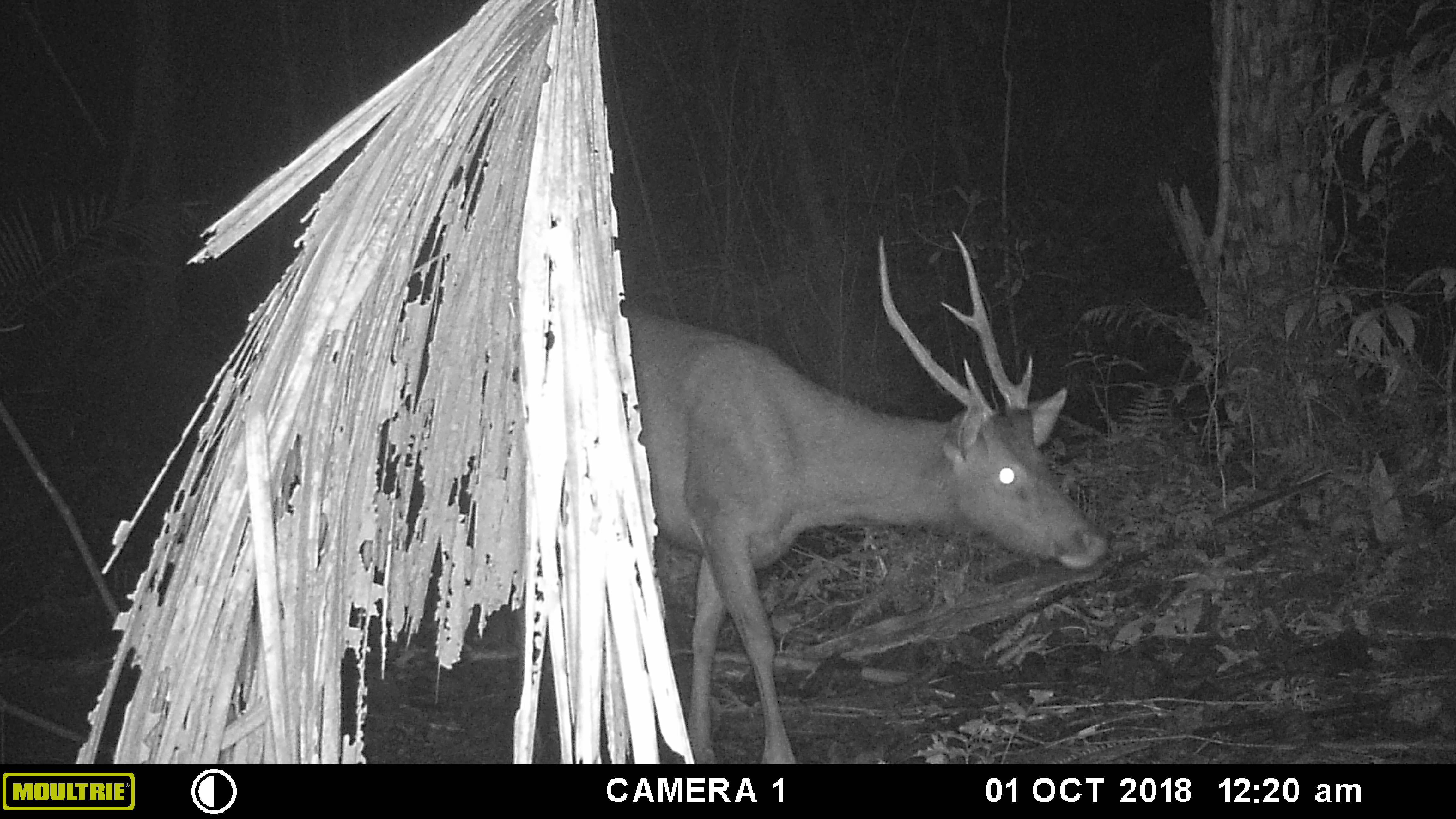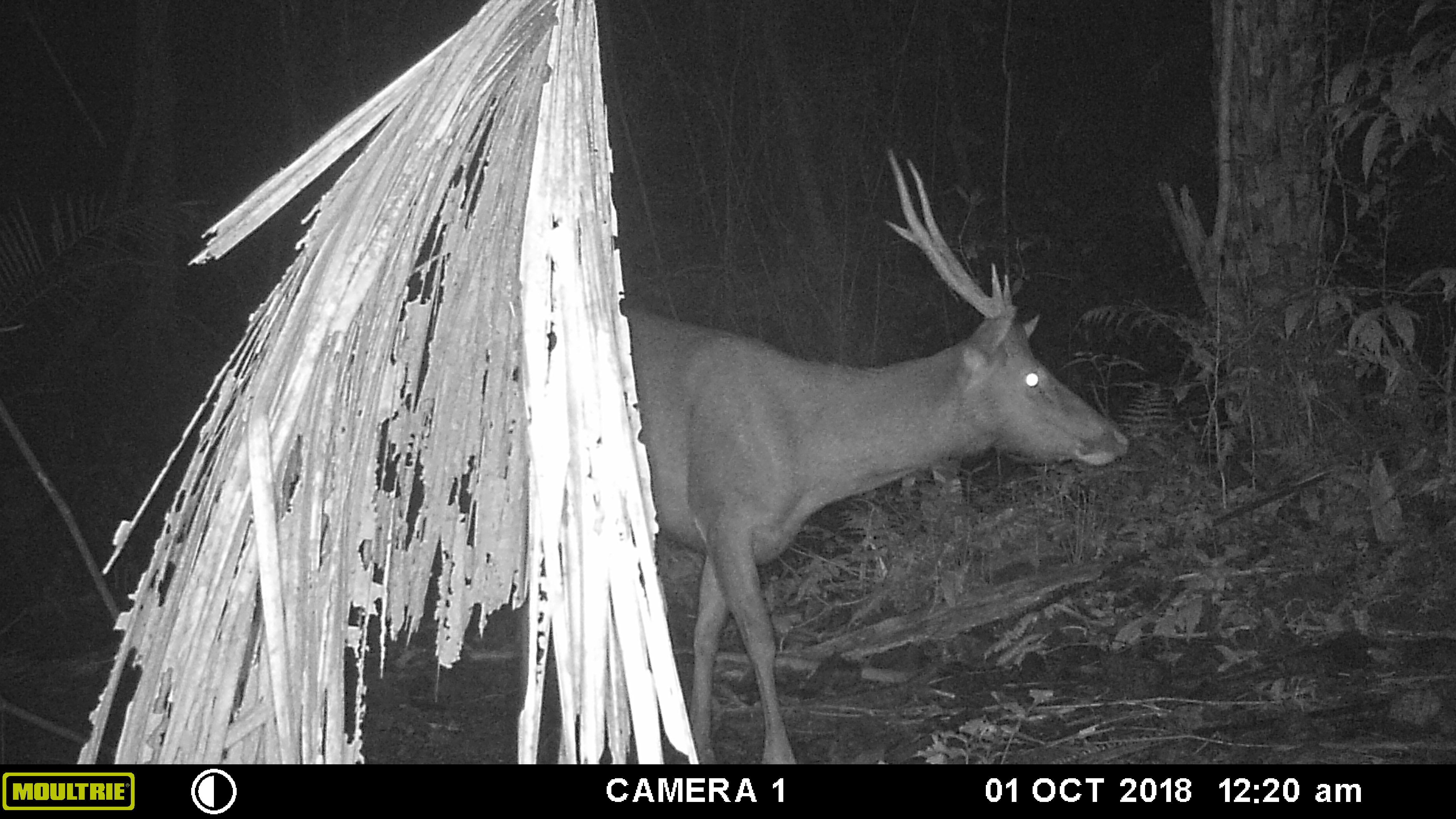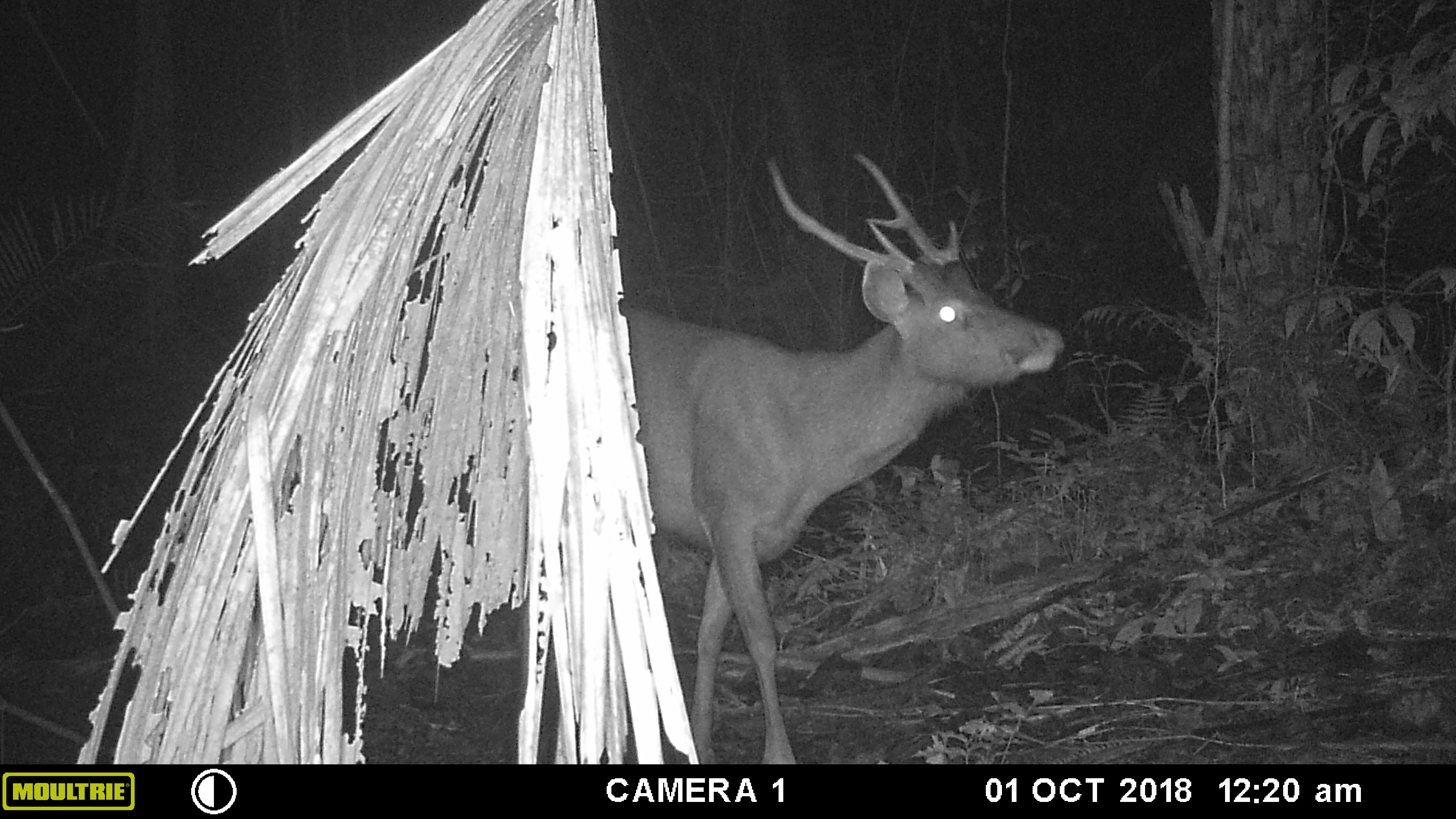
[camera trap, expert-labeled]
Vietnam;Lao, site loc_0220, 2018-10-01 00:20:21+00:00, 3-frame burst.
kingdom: Animalia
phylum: Chordata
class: Mammalia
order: Artiodactyla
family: Cervidae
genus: Rusa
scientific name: Rusa unicolor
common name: sambar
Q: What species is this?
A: Sambar (Rusa unicolor).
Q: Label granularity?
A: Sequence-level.